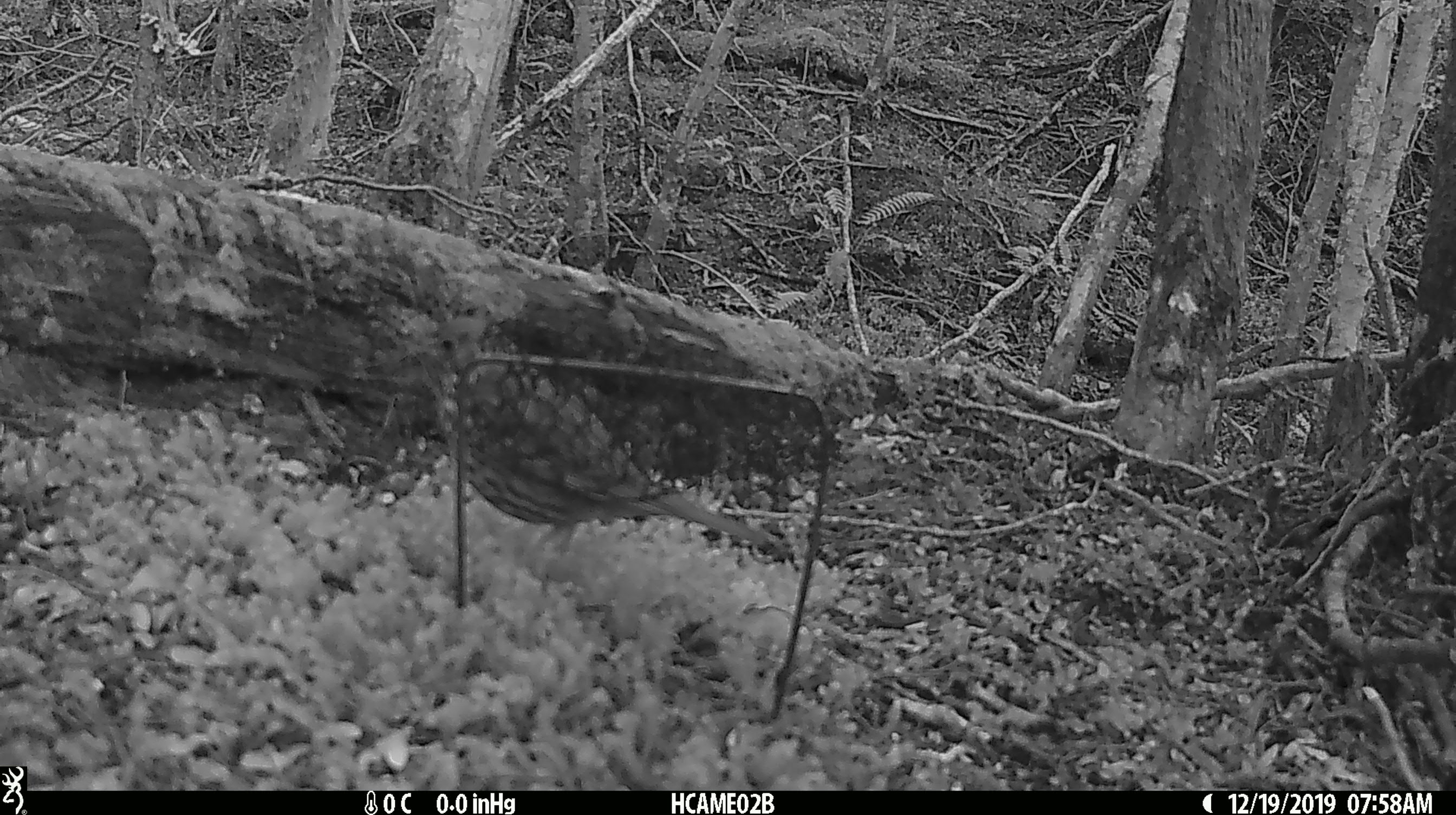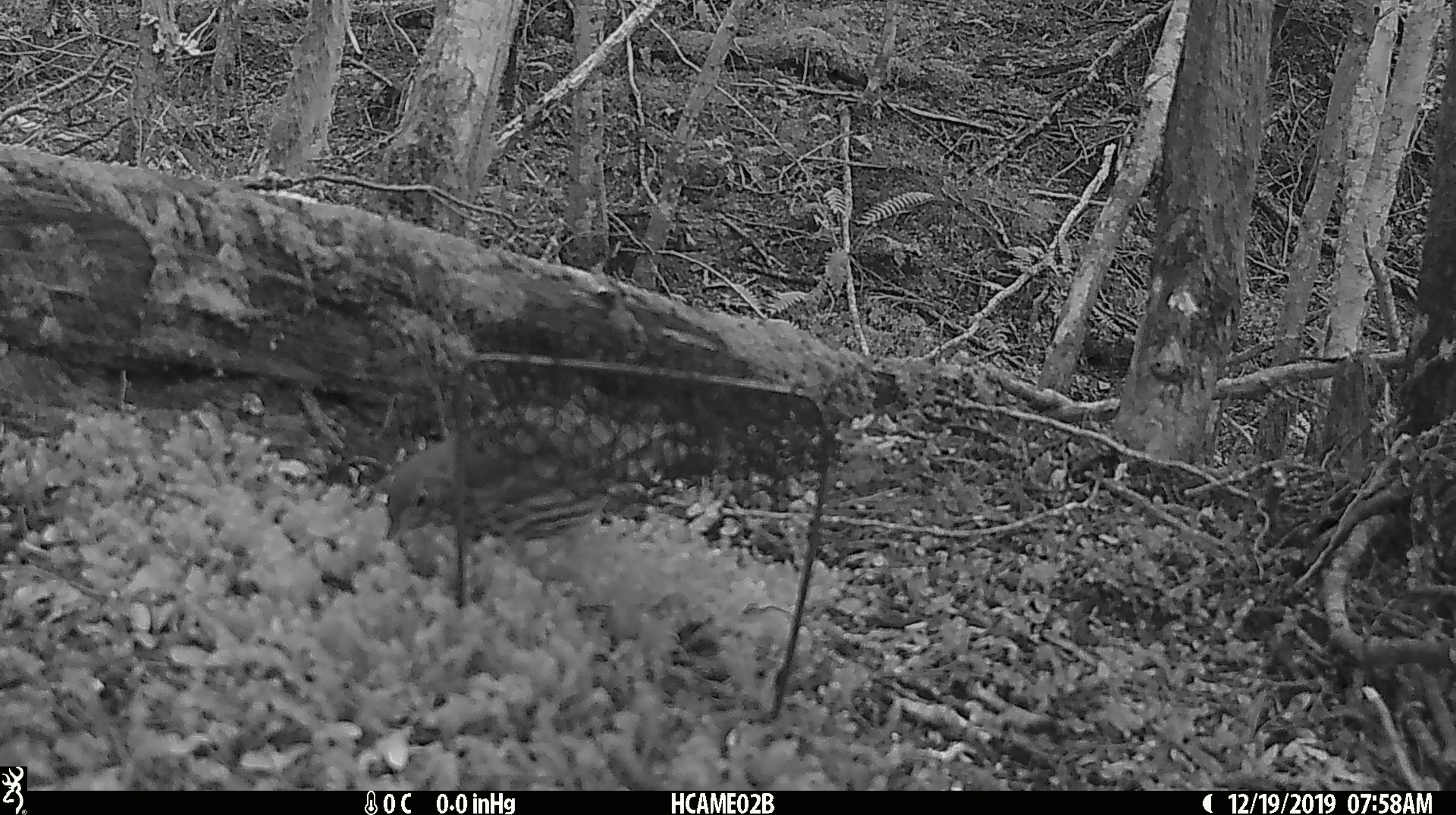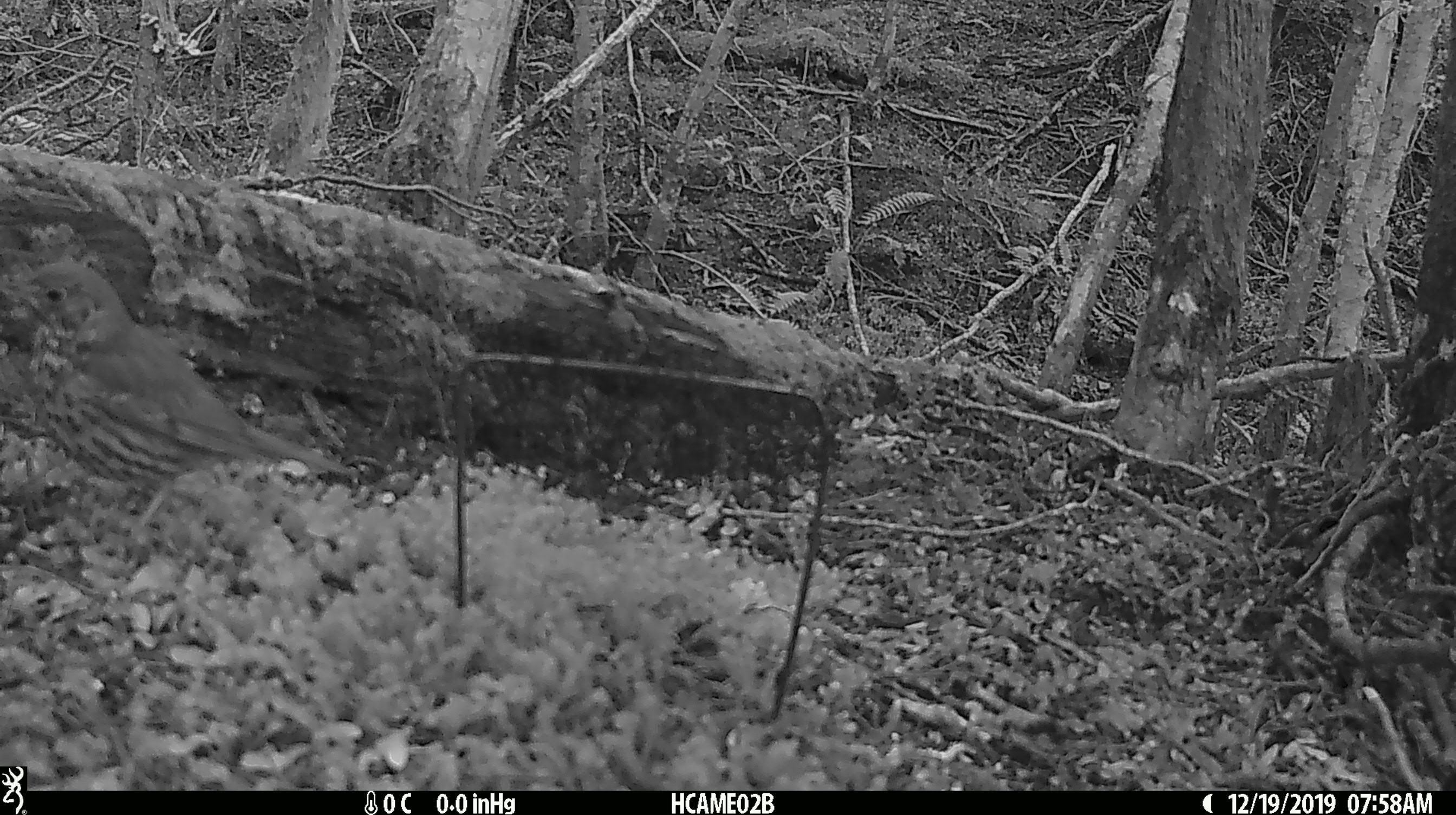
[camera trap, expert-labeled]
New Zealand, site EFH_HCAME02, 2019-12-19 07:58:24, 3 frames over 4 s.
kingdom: Animalia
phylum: Chordata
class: Aves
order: Passeriformes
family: Turdidae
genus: Turdus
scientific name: Turdus philomelos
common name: song thrush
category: thrush